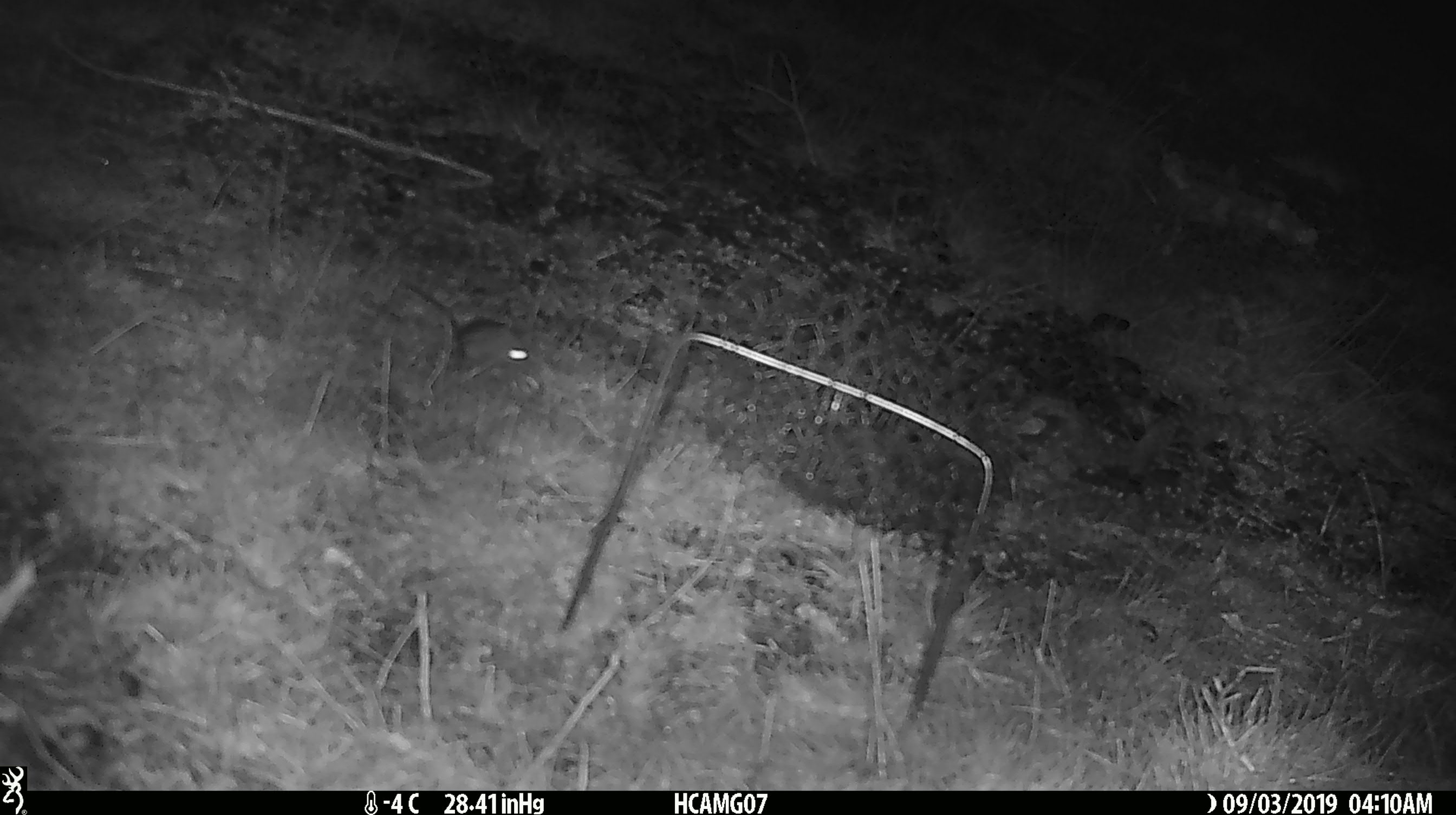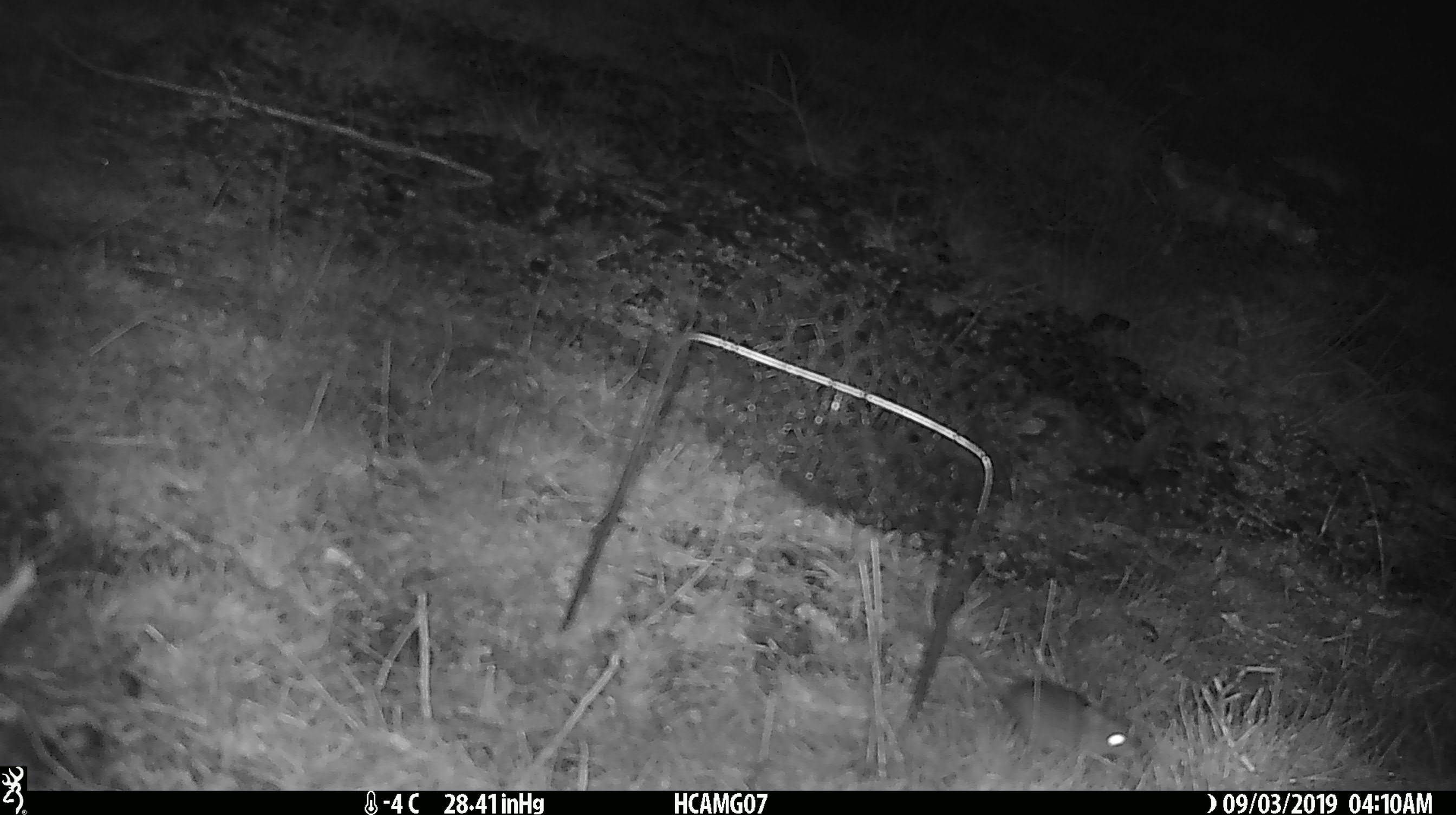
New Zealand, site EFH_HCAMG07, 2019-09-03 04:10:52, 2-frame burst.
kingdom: Animalia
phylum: Chordata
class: Mammalia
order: Rodentia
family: Muridae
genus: Mus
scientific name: Mus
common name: mouse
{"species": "mouse (Mus)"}